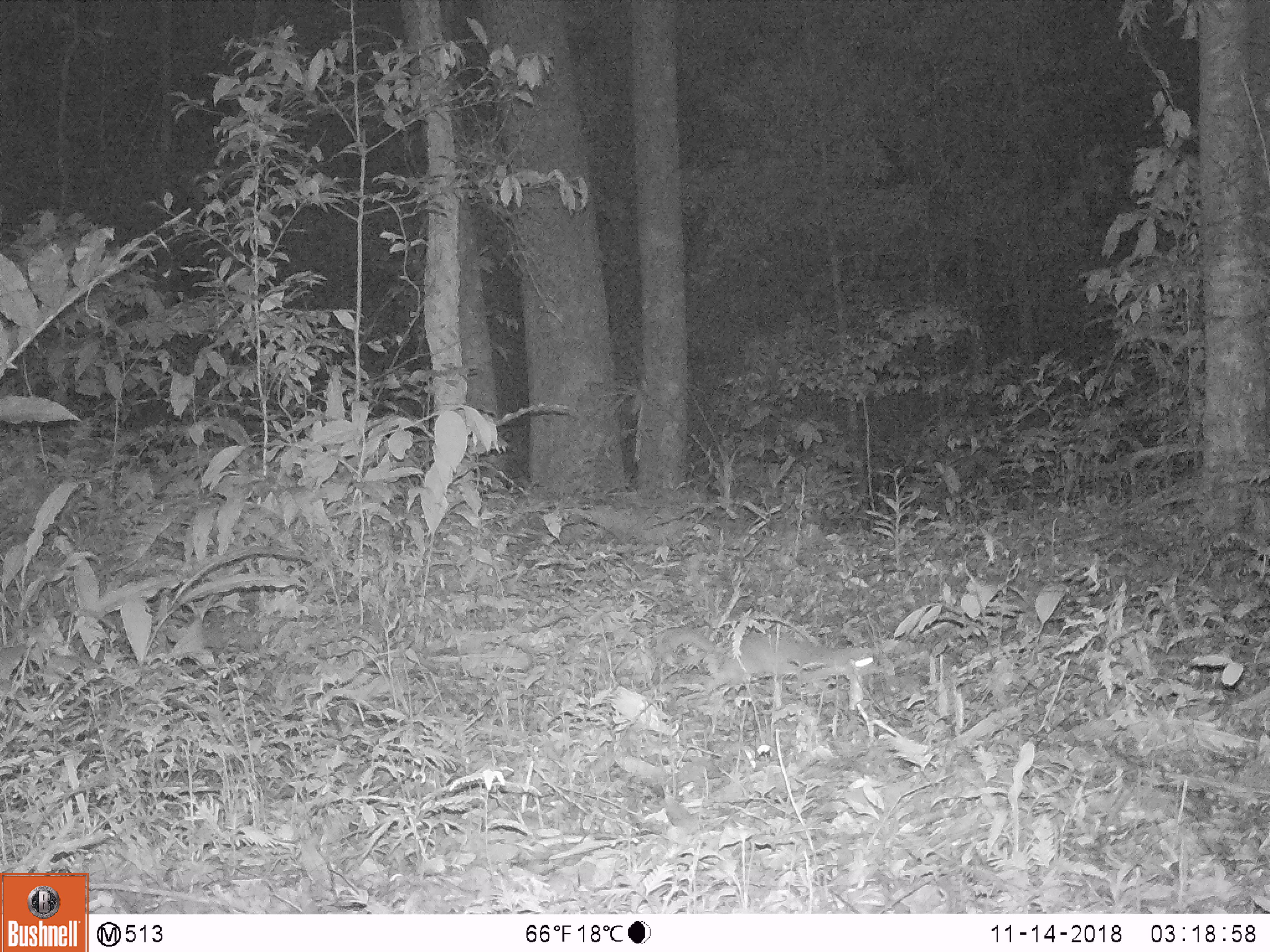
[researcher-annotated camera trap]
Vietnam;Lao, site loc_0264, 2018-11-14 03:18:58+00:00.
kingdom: Animalia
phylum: Chordata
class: Mammalia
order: Carnivora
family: Mustelidae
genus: Melogale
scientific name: Melogale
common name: ferret badger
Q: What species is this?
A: Ferret badger (Melogale).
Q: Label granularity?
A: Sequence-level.